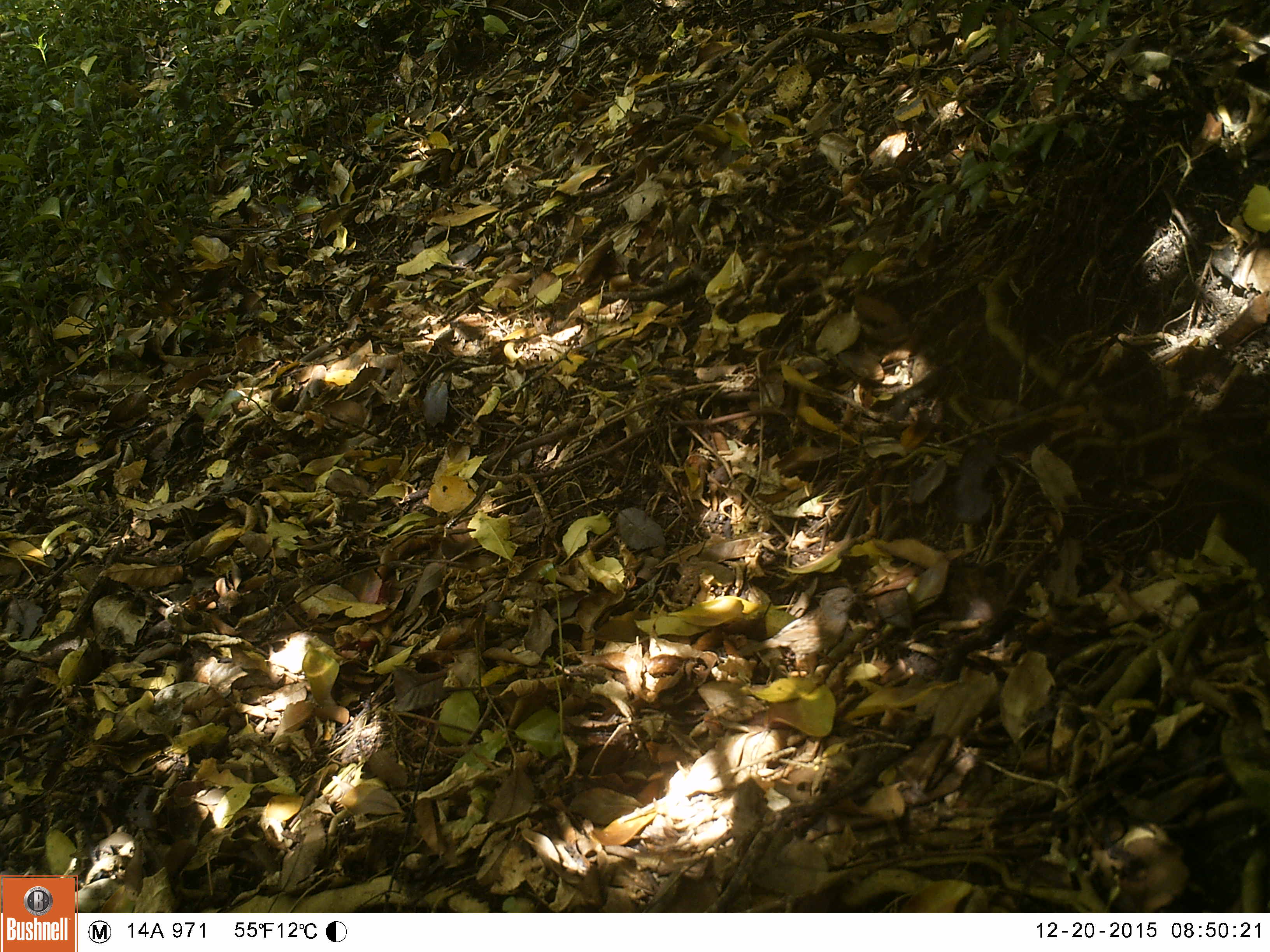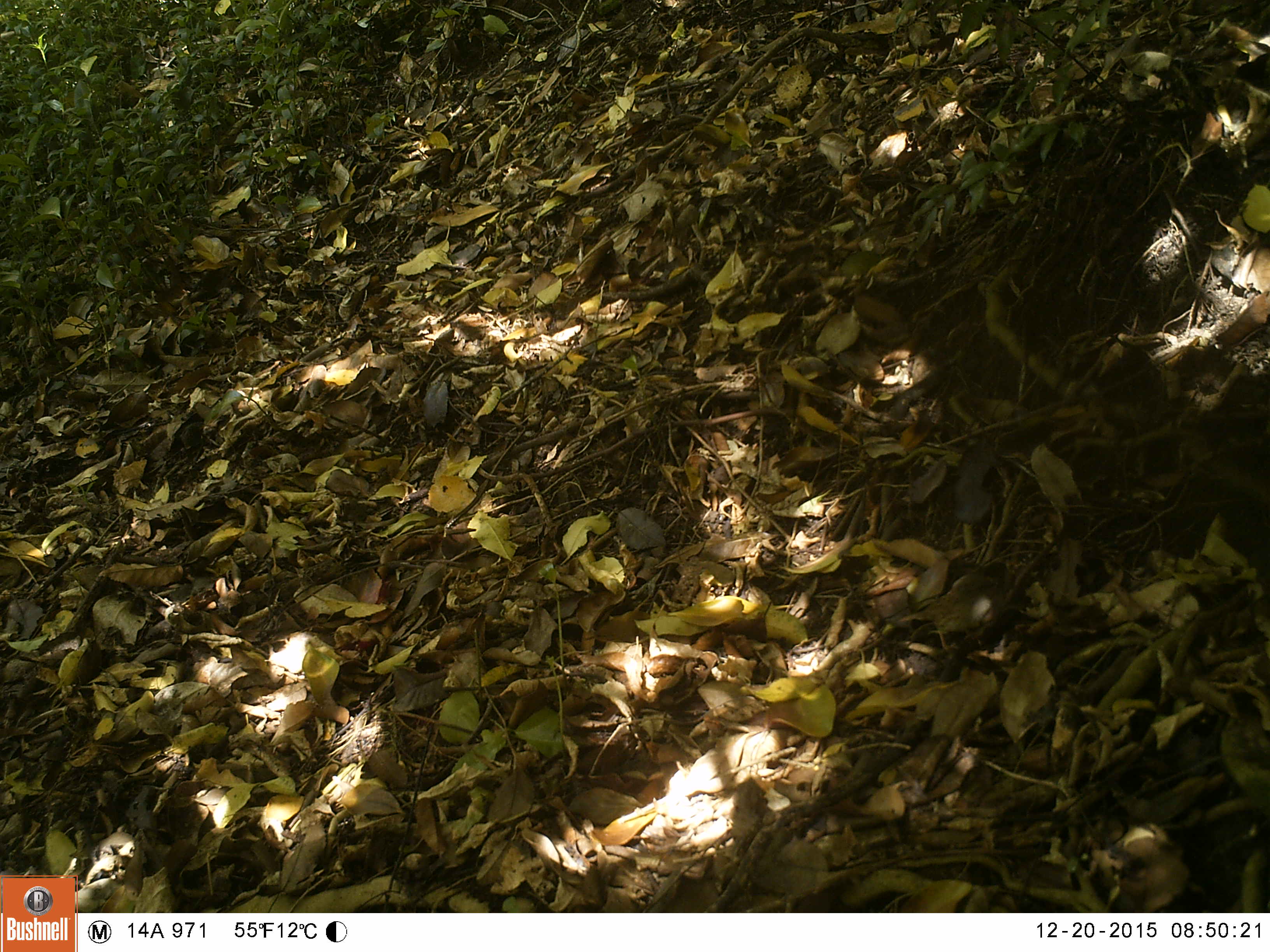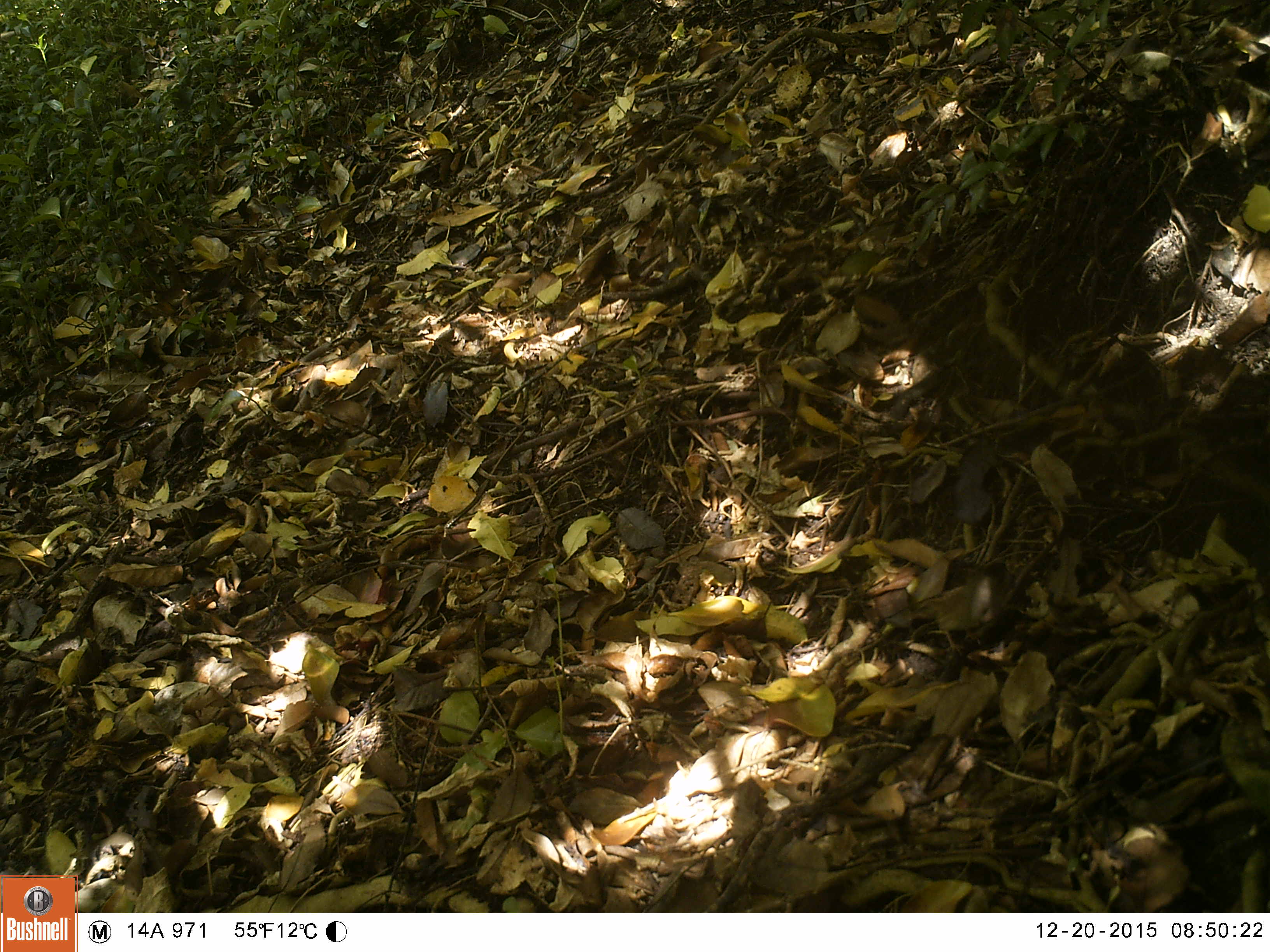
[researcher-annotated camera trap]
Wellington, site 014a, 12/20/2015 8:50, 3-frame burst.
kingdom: Animalia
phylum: Chordata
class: Aves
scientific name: Aves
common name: bird